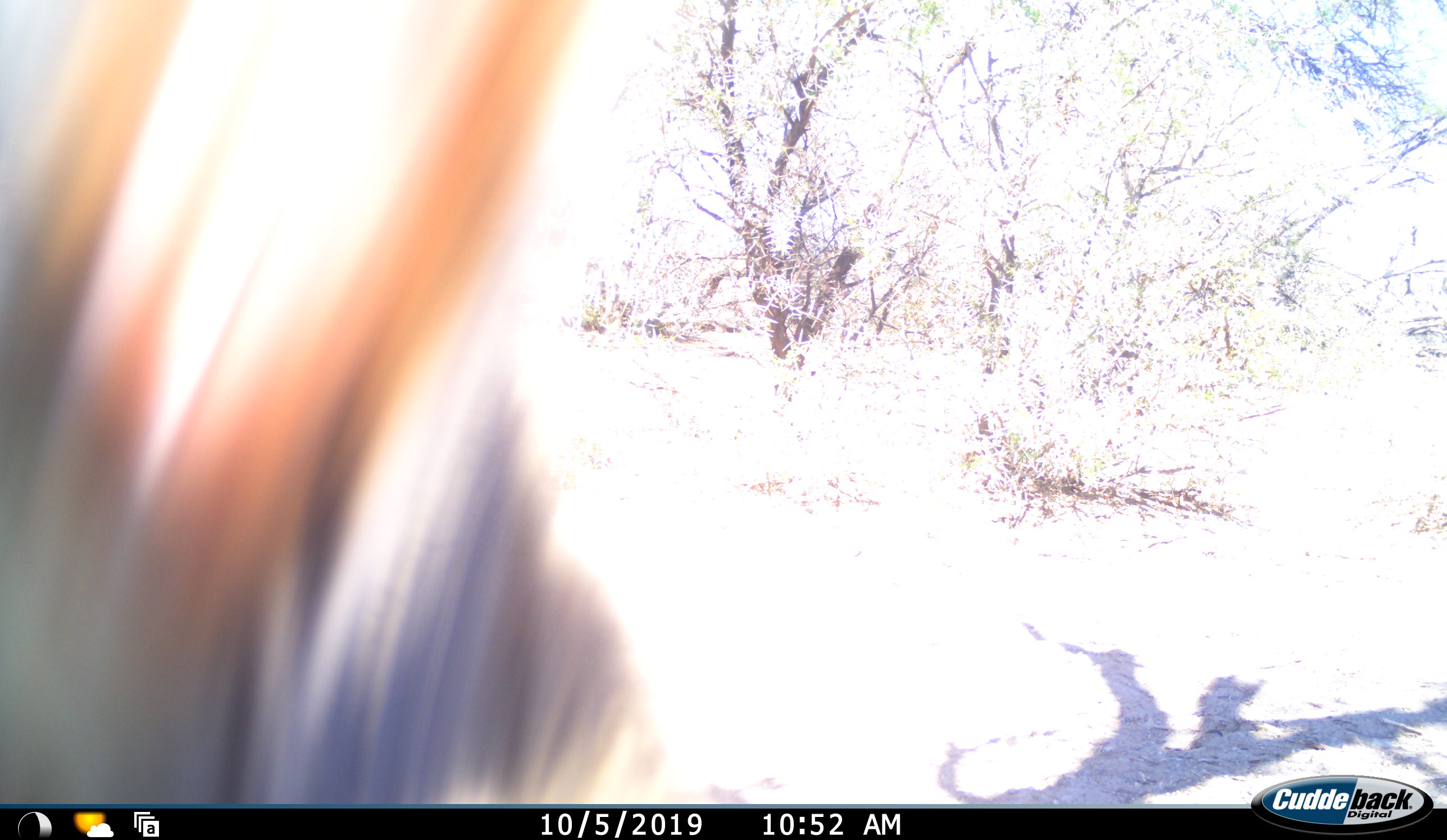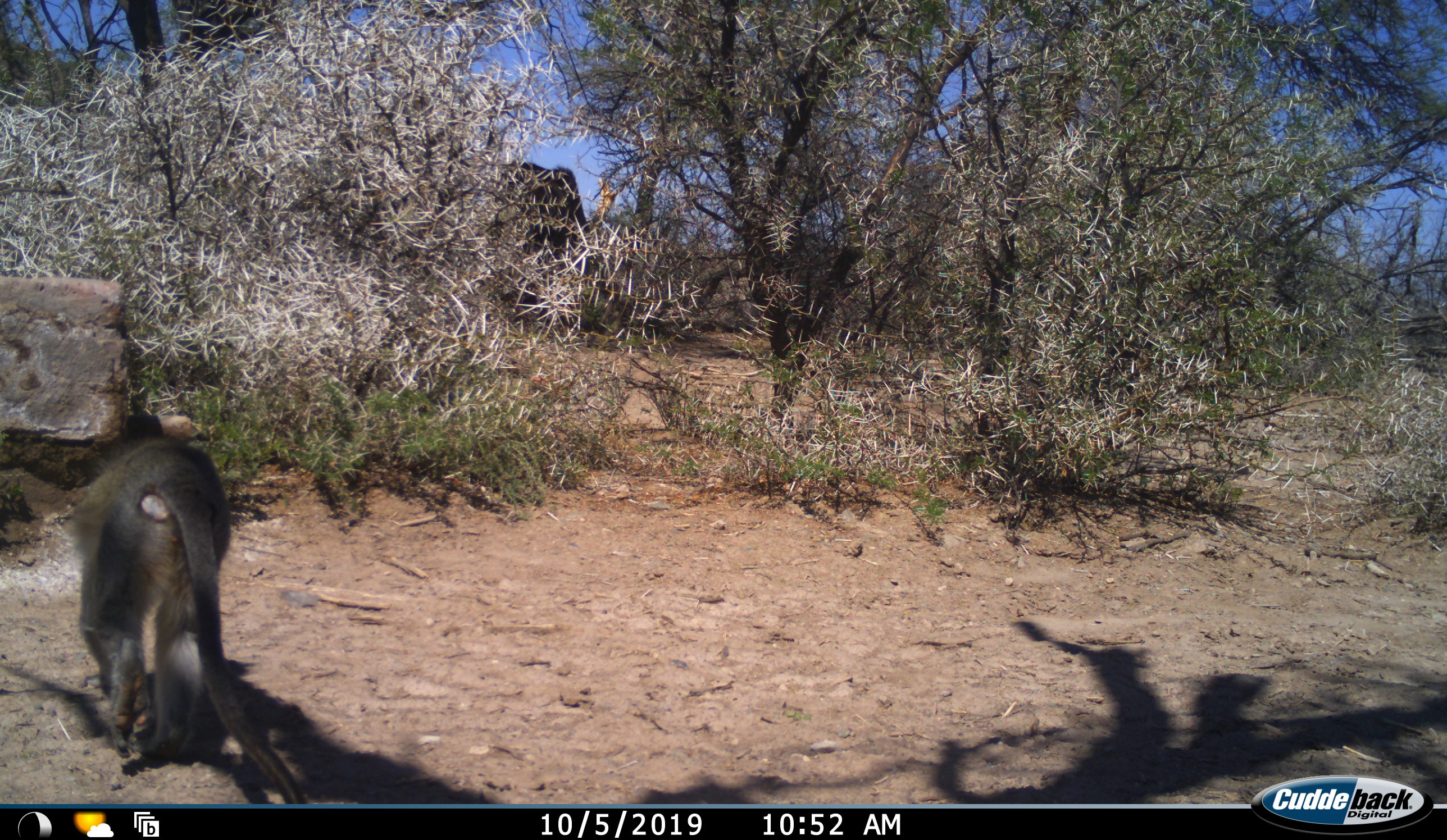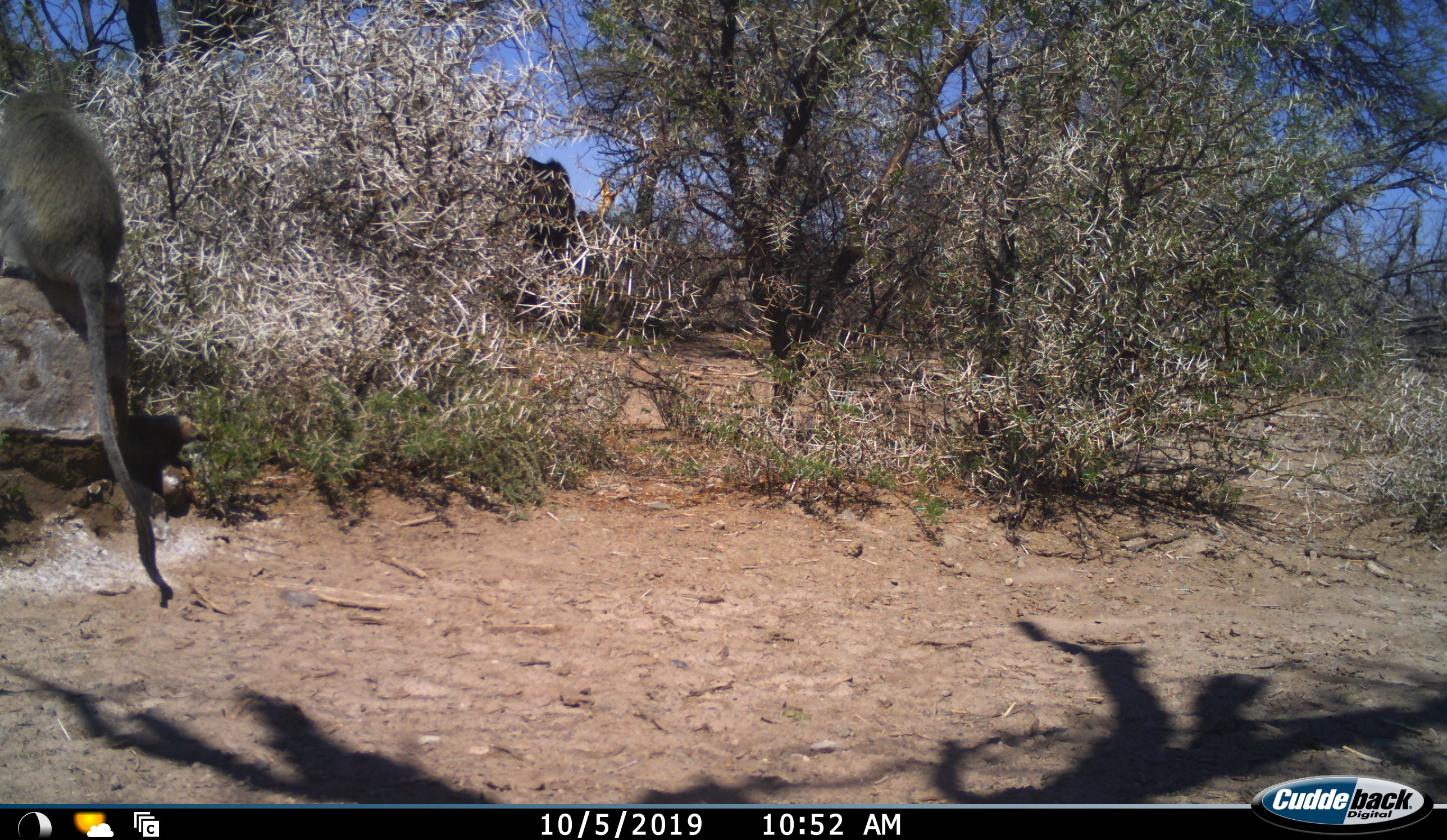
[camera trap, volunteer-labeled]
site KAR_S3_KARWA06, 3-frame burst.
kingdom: Animalia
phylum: Chordata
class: Mammalia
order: Primates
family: Cercopithecidae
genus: Chlorocebus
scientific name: Chlorocebus pygerythrus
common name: vervet monkey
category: monkeyvervet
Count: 1.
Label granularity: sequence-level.